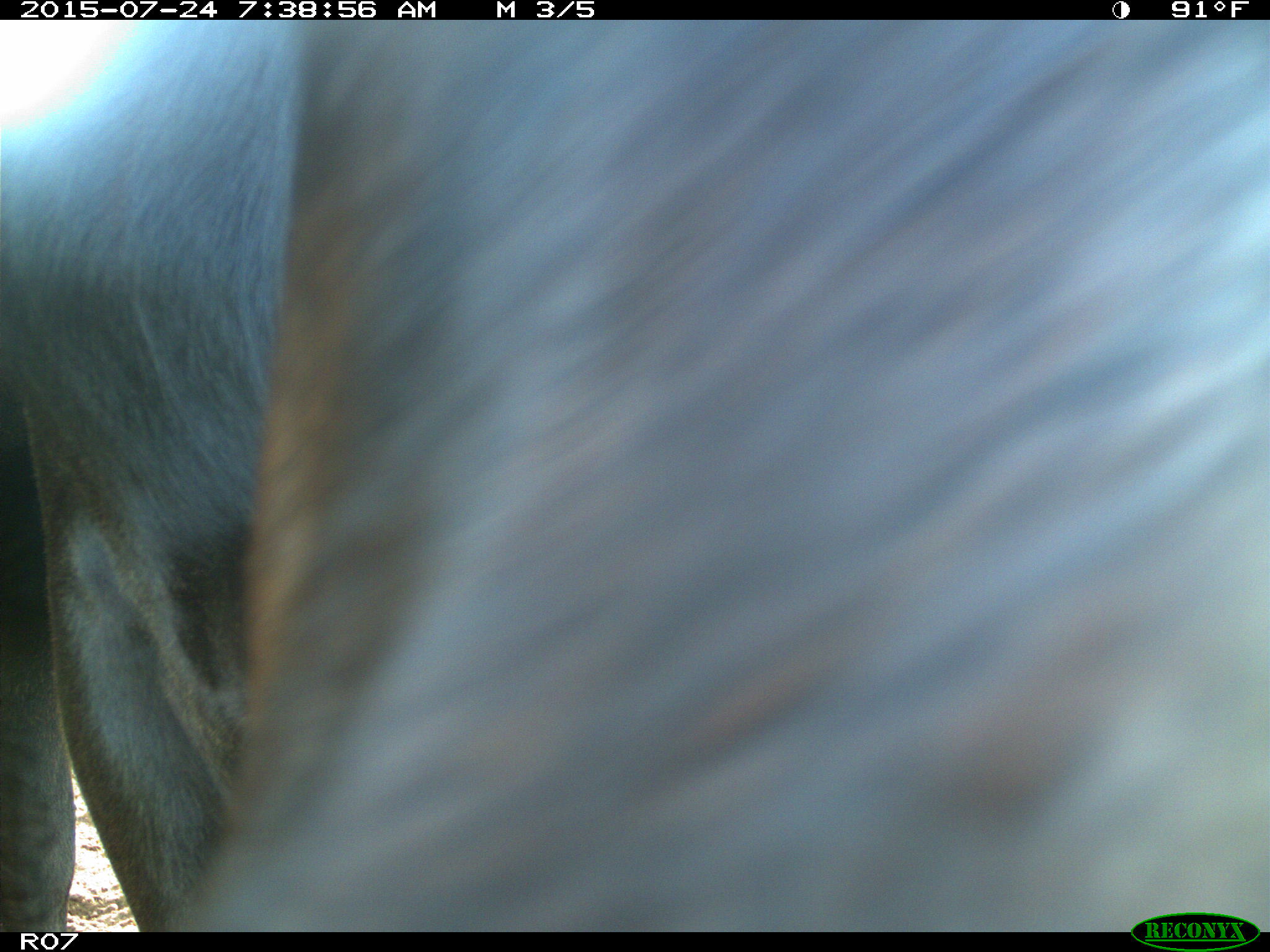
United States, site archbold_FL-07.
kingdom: Animalia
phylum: Chordata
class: Mammalia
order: Artiodactyla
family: Bovidae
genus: Bos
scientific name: Bos taurus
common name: domestic cow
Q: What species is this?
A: Bos taurus (domestic cow).